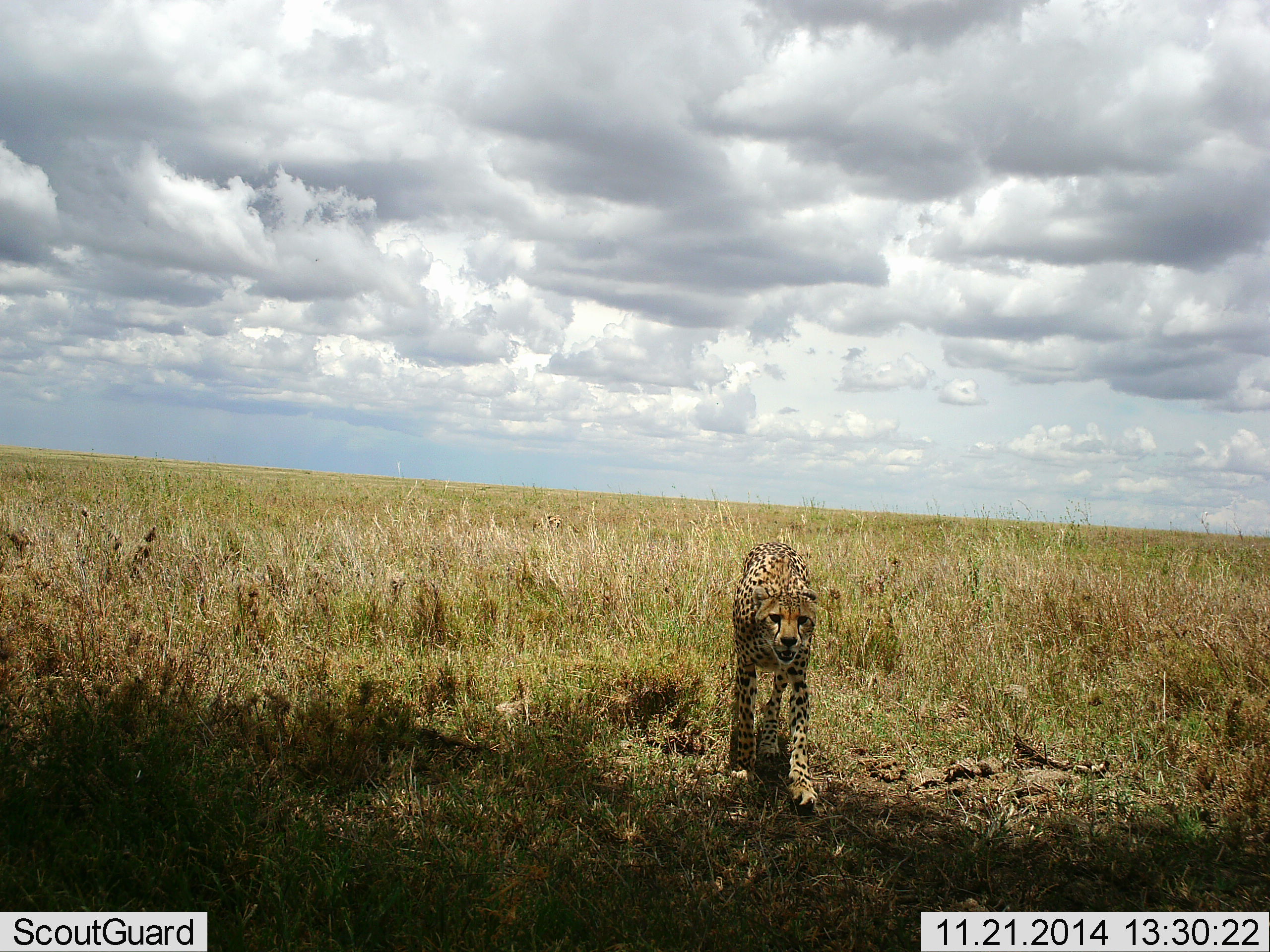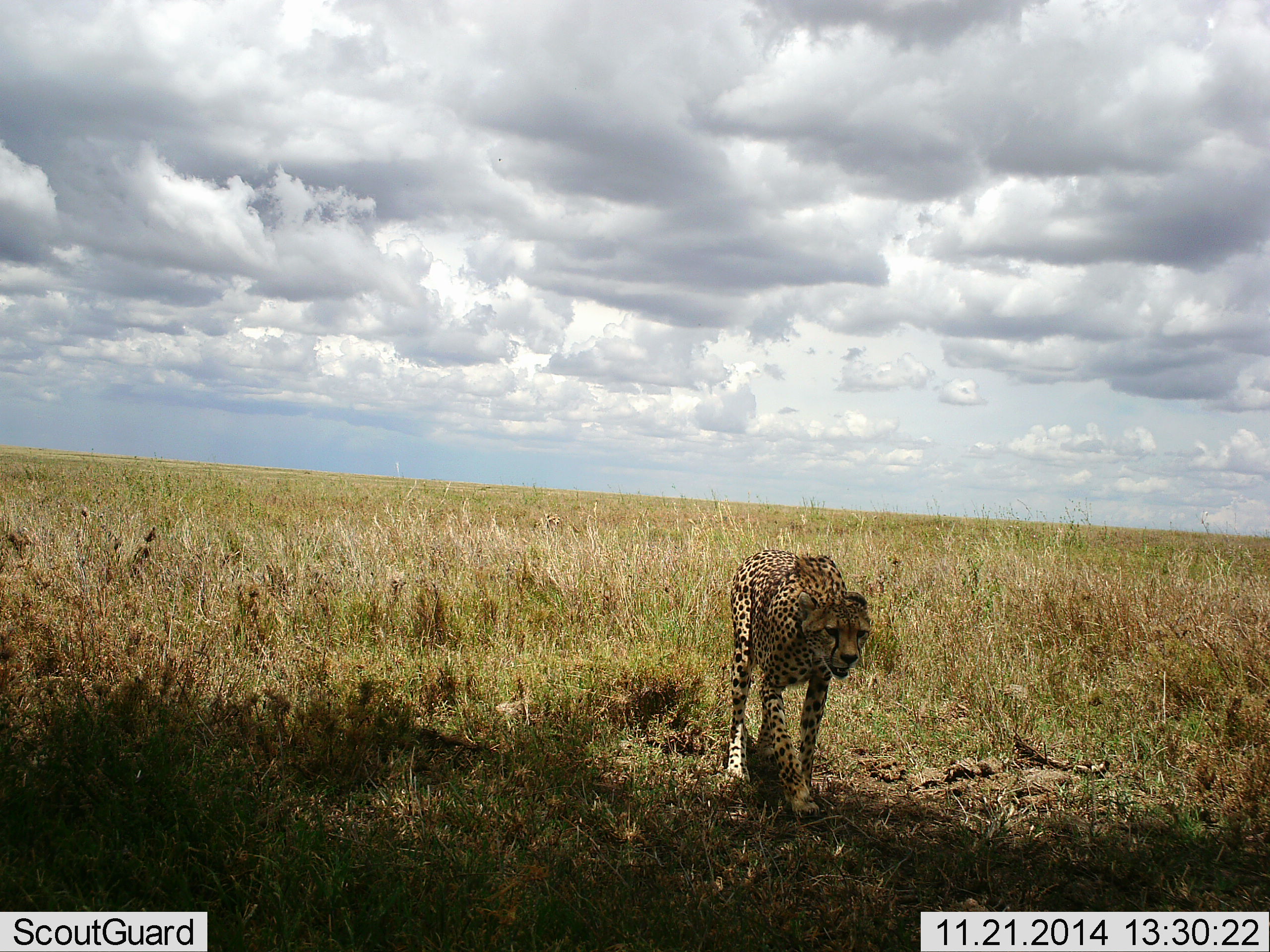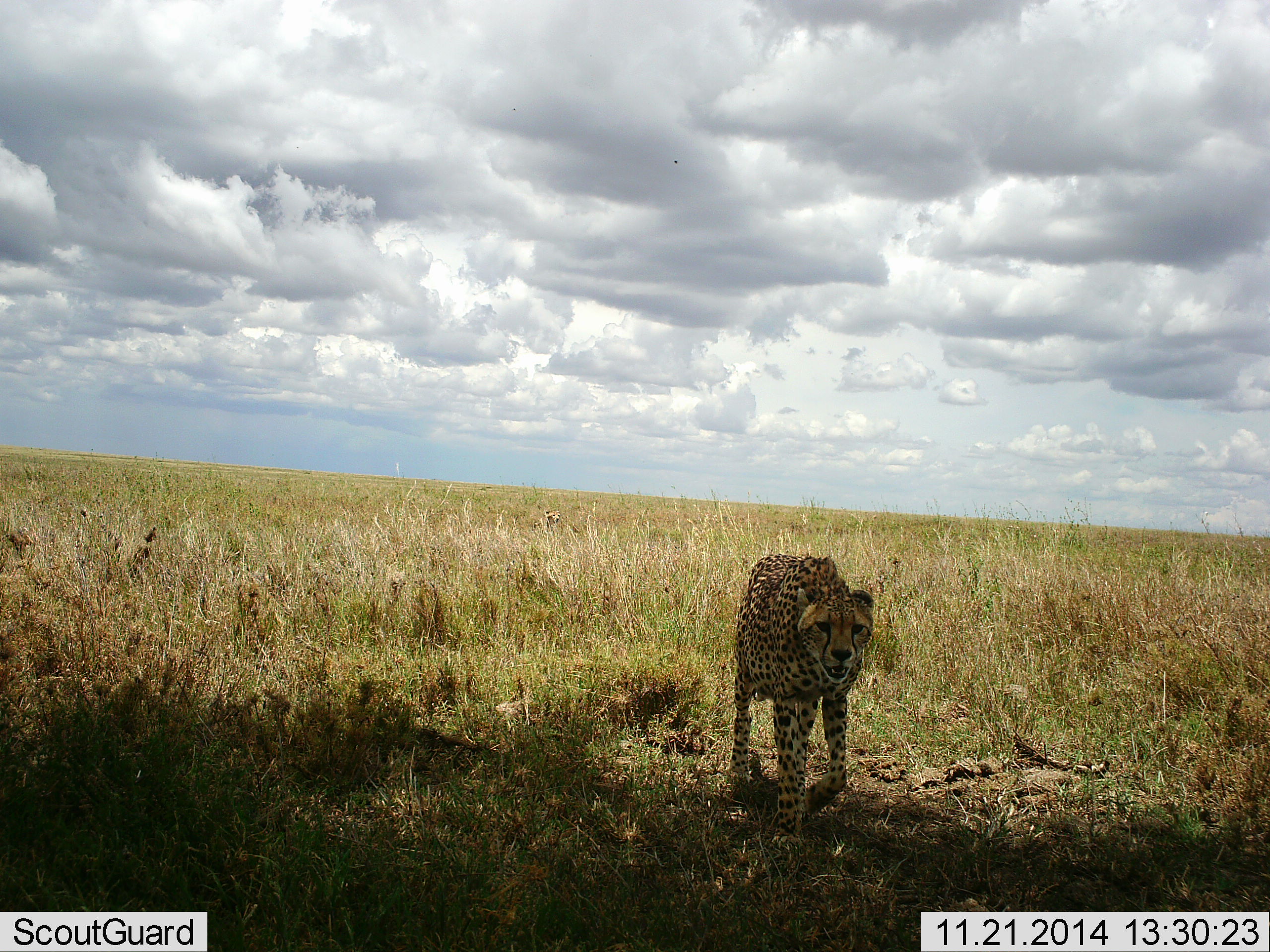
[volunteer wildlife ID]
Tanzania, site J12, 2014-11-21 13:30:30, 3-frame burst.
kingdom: Animalia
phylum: Chordata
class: Mammalia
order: Carnivora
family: Felidae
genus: Acinonyx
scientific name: Acinonyx jubatus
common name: cheetah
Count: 1.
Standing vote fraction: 10%.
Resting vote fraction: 0%.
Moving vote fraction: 100%.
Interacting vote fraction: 0%.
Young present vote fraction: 0%.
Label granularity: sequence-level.